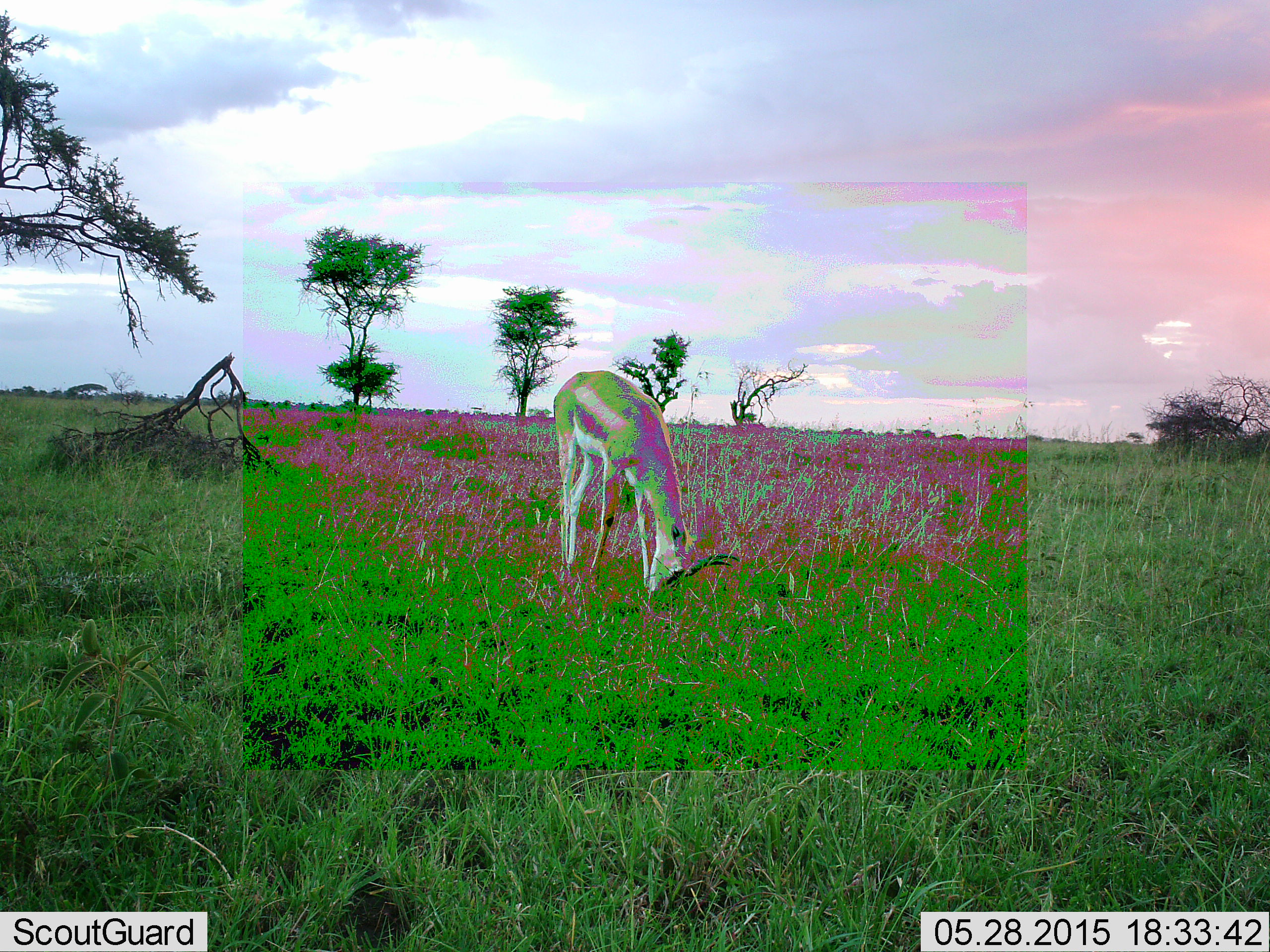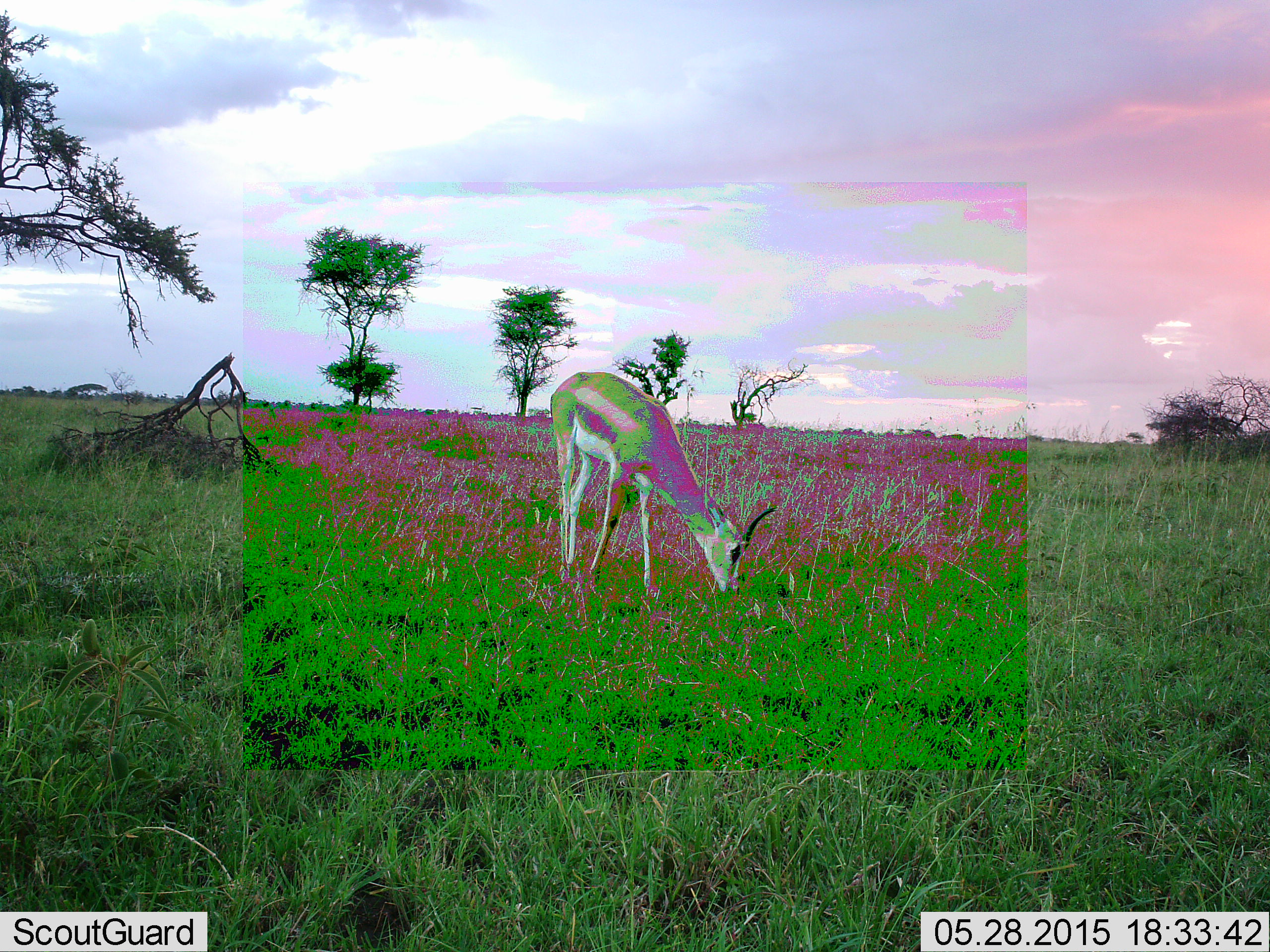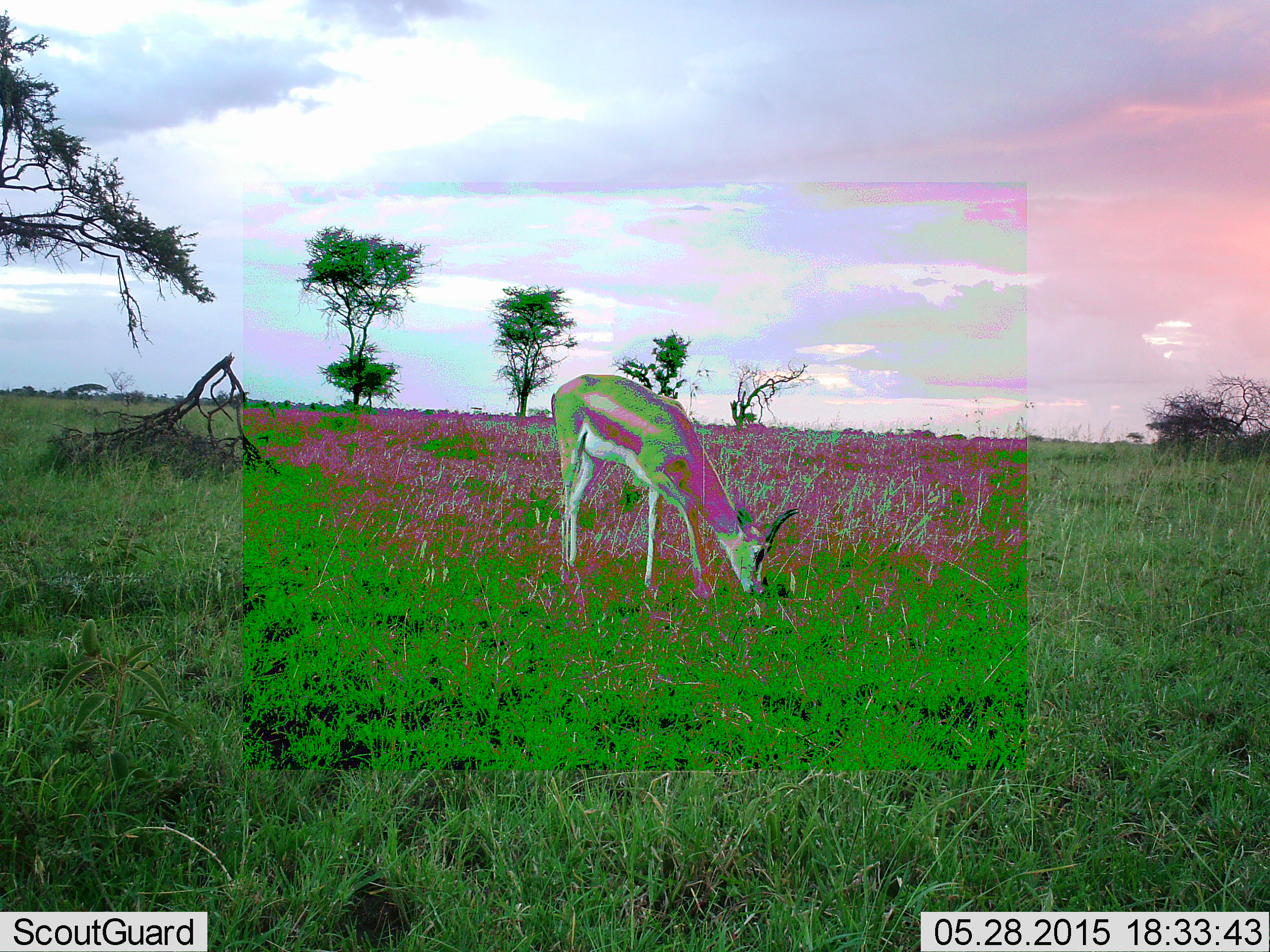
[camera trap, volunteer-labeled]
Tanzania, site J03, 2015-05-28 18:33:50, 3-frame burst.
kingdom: Animalia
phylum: Chordata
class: Mammalia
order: Artiodactyla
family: Bovidae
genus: Eudorcas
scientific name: Eudorcas thomsonii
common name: thomson's gazelle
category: gazellethomsons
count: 1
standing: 10%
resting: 0%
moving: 0%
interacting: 0%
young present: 0%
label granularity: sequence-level